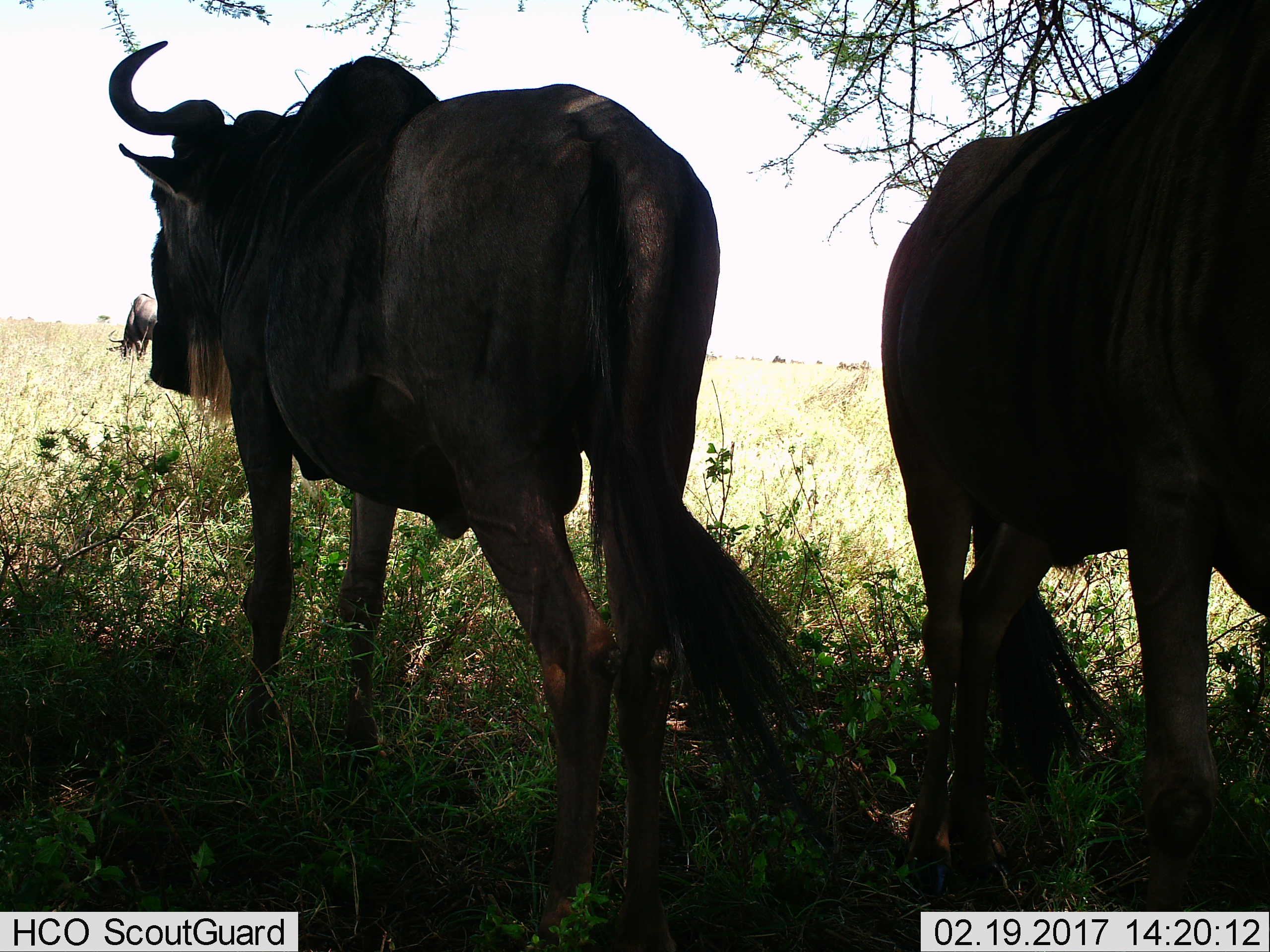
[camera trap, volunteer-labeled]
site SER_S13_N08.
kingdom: Animalia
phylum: Chordata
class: Mammalia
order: Artiodactyla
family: Bovidae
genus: Connochaetes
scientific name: Connochaetes taurinus taurinus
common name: blue wildebeest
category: wildebeestblue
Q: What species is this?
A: Wildebeestblue (blue wildebeest) (Connochaetes taurinus taurinus).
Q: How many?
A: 3.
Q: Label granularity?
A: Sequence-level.